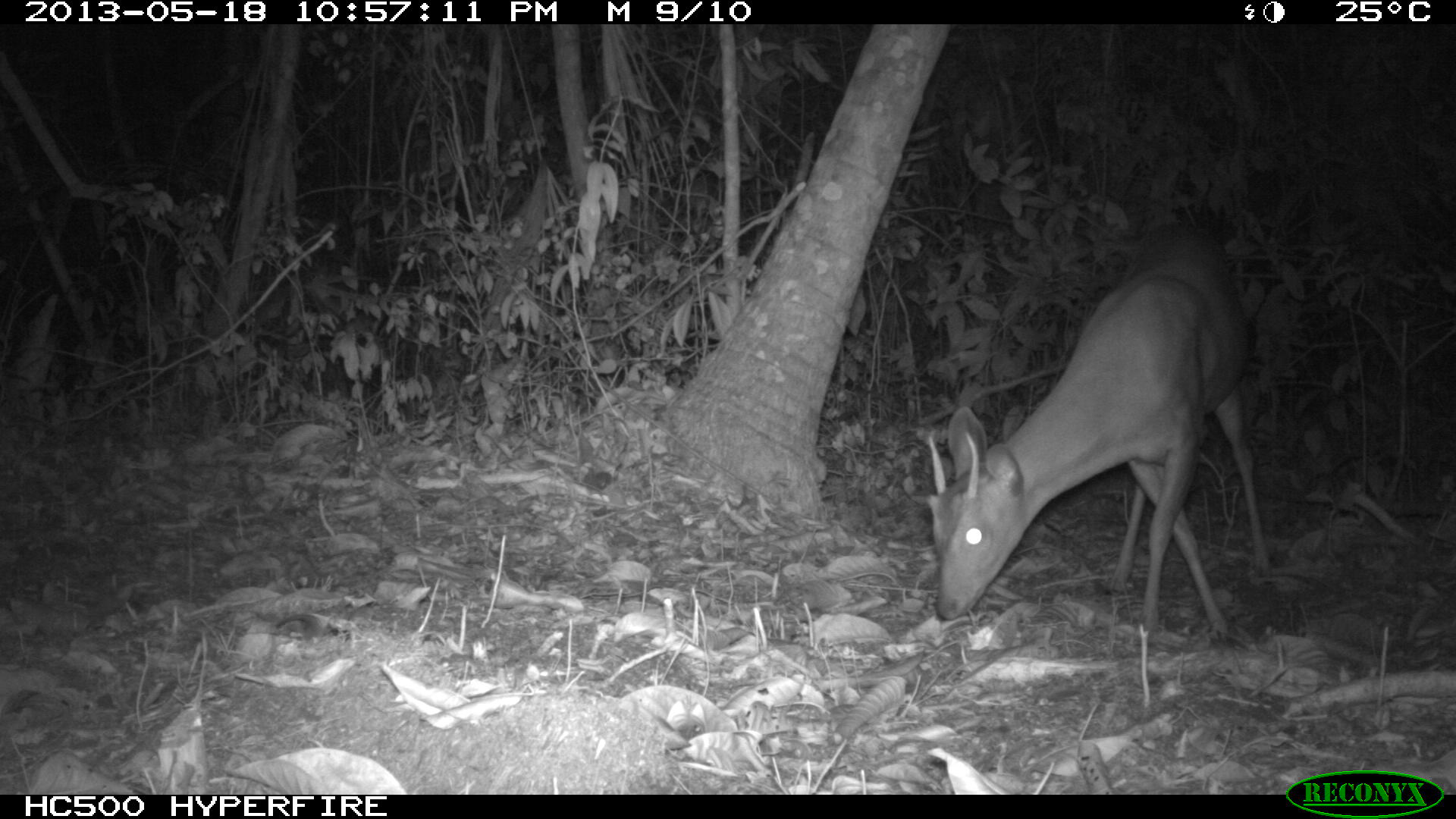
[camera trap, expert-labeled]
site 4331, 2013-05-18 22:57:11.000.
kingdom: Animalia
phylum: Chordata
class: Mammalia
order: Artiodactyla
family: Cervidae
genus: Mazama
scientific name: Mazama temama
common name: central american red brocket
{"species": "Mazama temama (central american red brocket)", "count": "1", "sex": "male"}